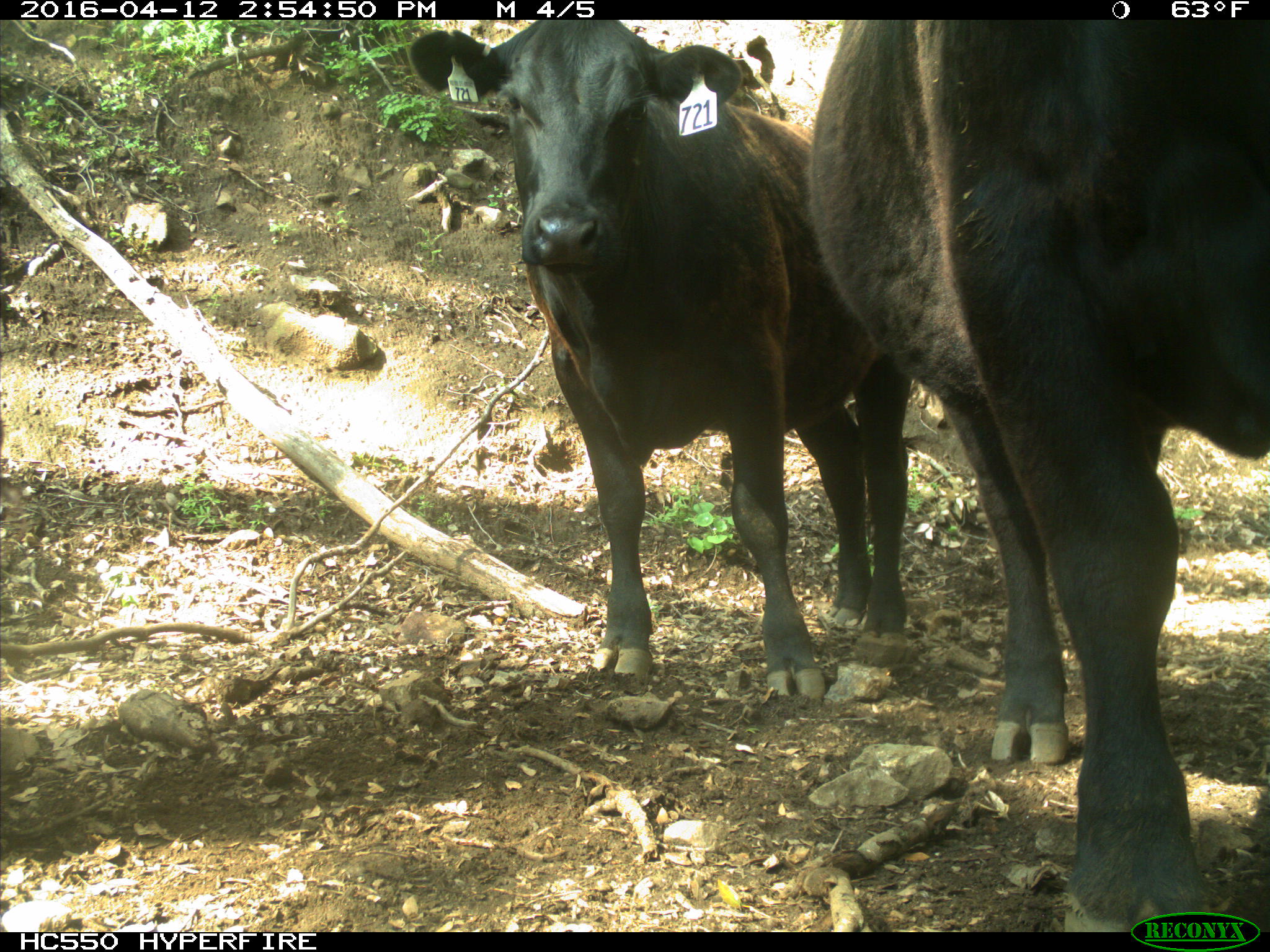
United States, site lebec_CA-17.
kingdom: Animalia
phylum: Chordata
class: Mammalia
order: Artiodactyla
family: Bovidae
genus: Bos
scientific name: Bos taurus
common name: domestic cow